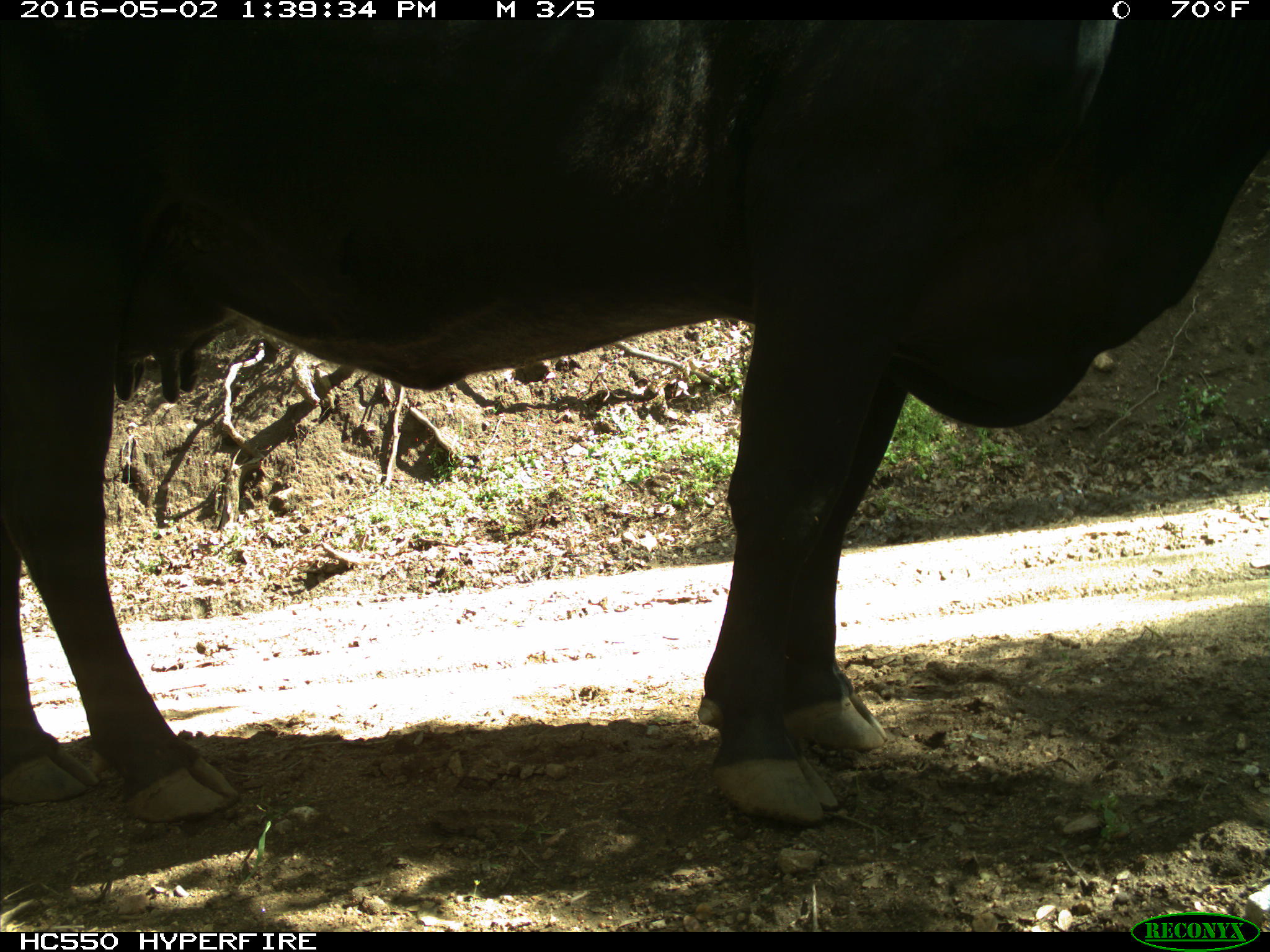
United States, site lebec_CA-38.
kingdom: Animalia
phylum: Chordata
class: Mammalia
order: Artiodactyla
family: Bovidae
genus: Bos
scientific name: Bos taurus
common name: domestic cow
Bos taurus (domestic cow).